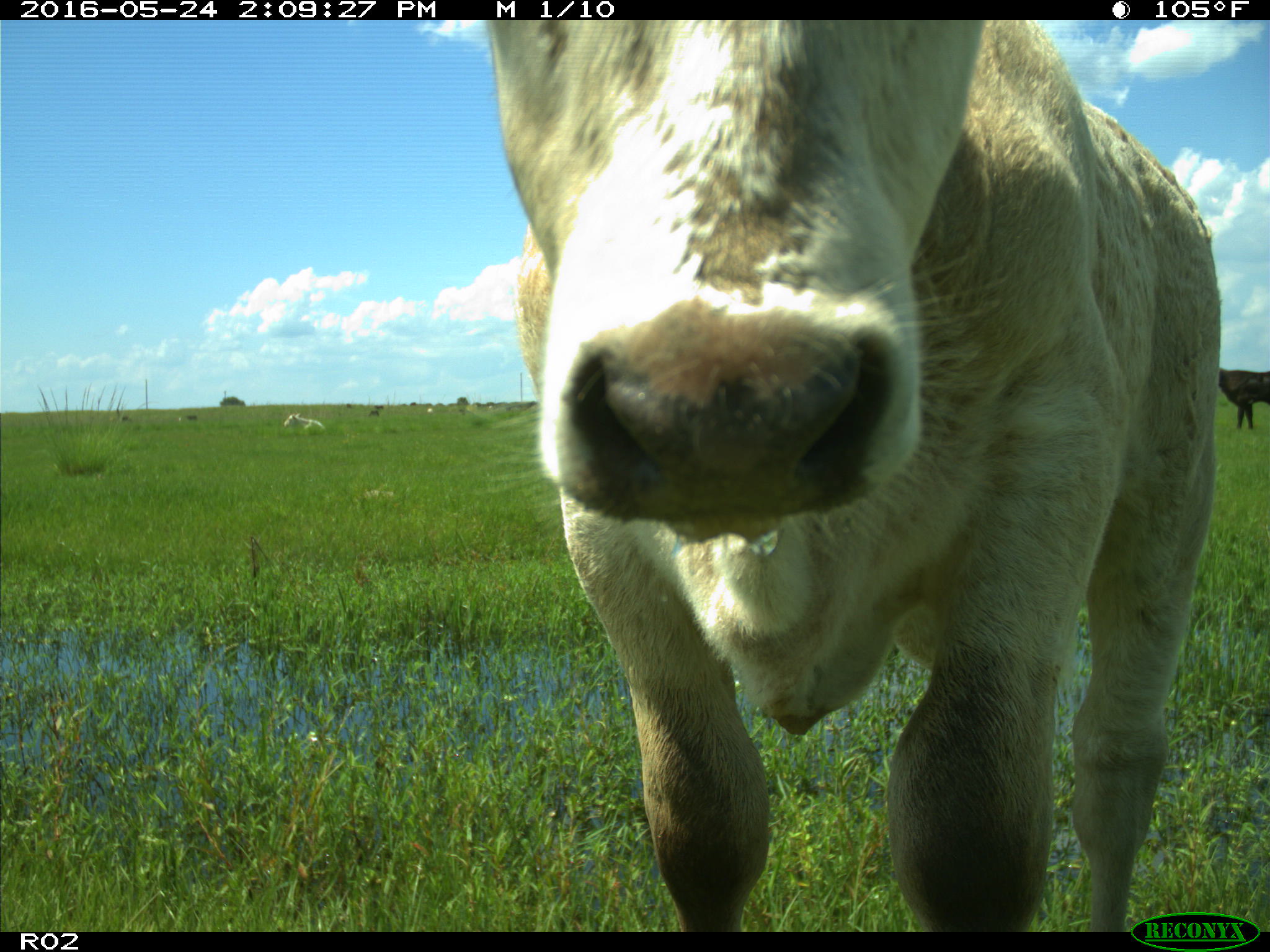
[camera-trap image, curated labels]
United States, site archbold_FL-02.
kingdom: Animalia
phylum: Chordata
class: Mammalia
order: Artiodactyla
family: Bovidae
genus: Bos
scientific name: Bos taurus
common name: domestic cow